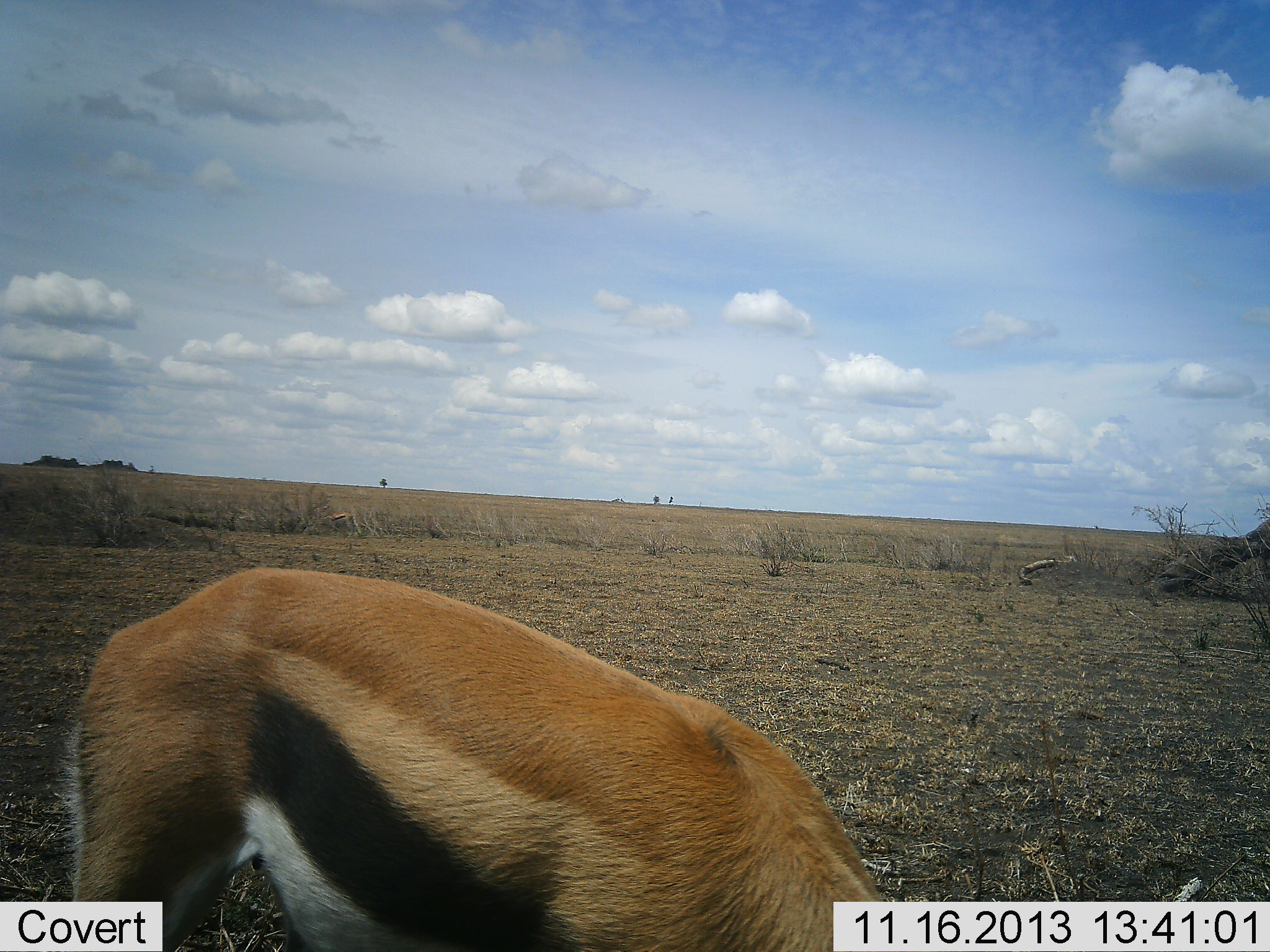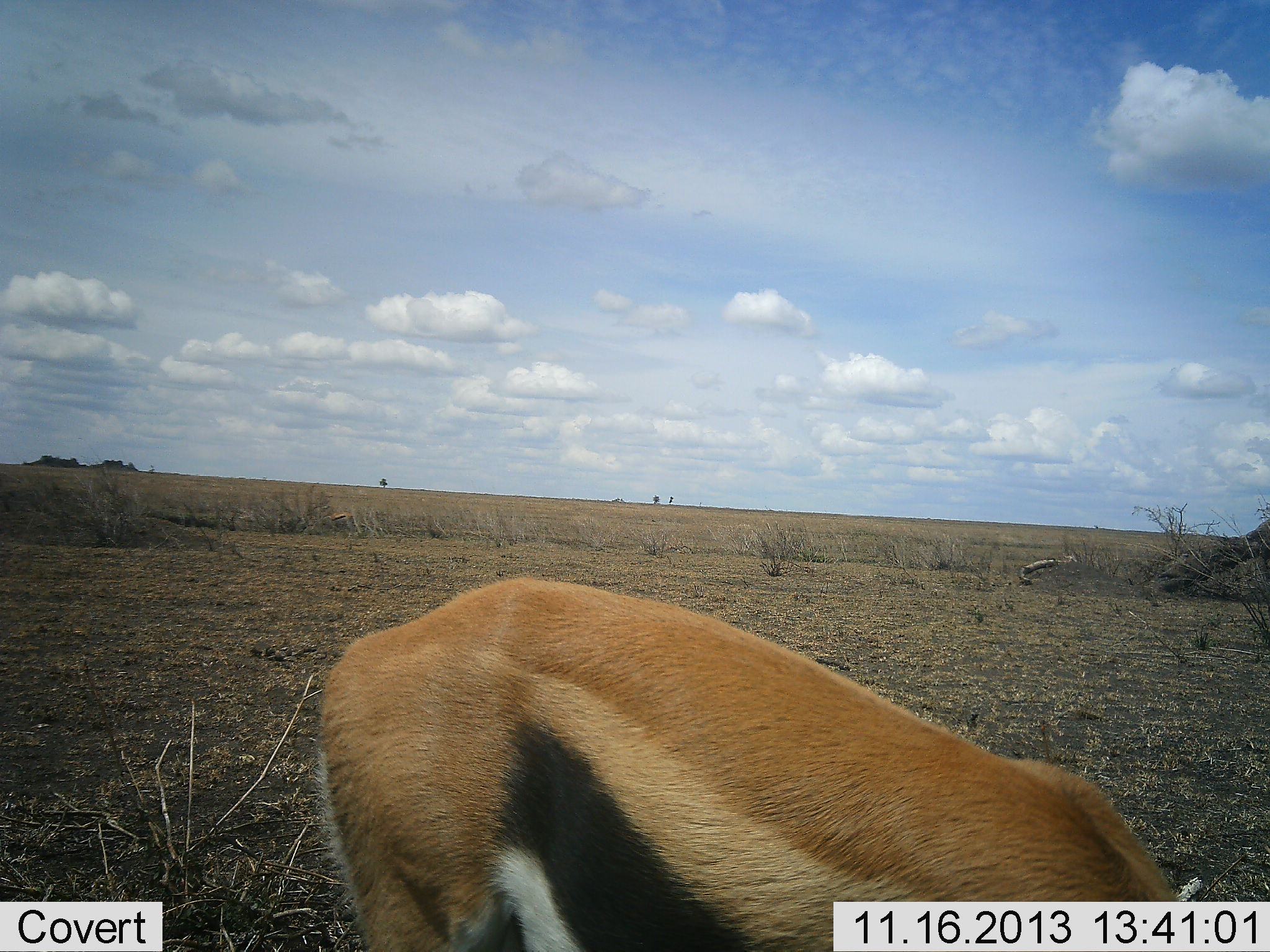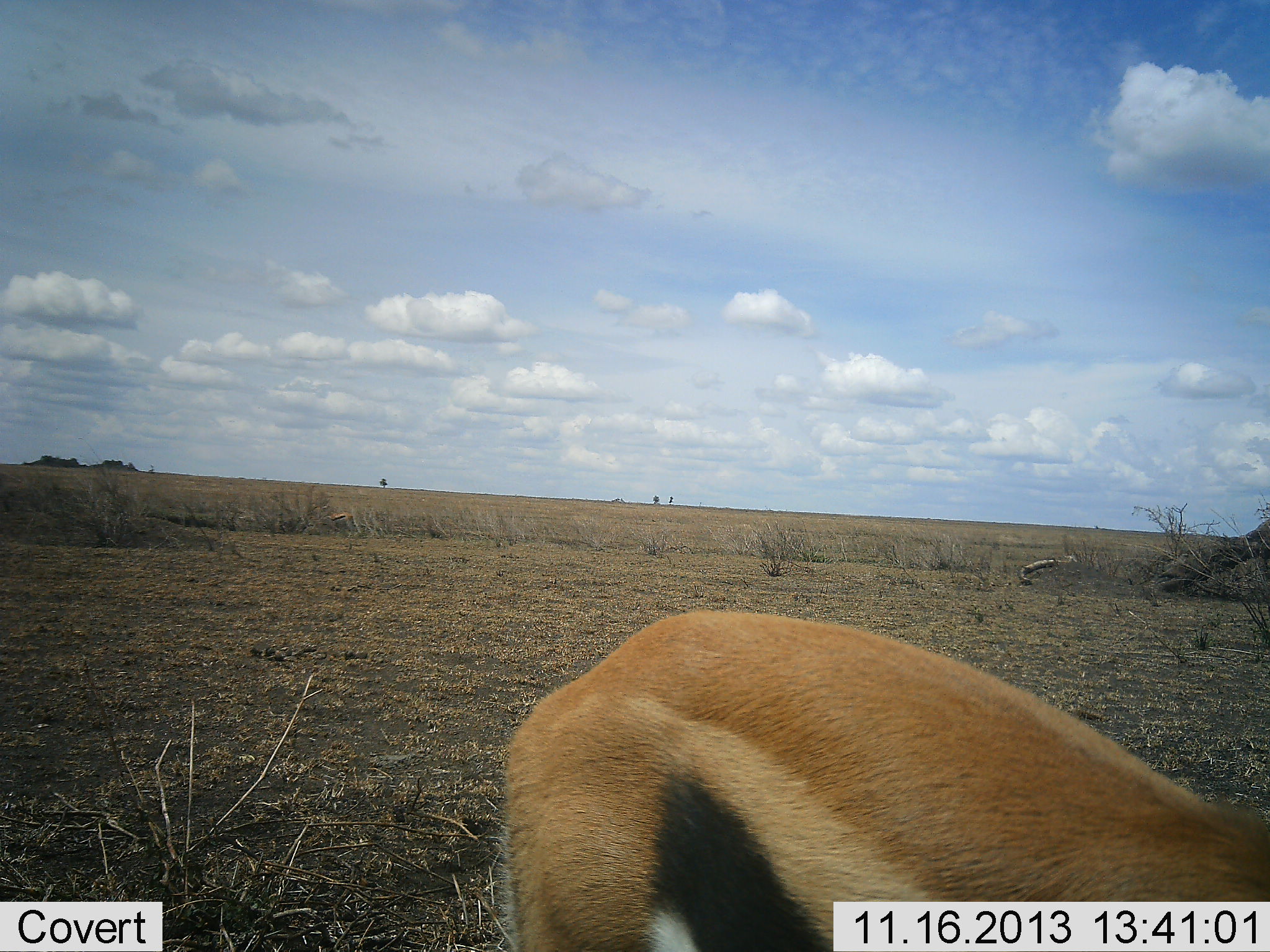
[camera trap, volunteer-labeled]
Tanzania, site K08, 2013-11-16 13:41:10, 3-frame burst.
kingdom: Animalia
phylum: Chordata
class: Mammalia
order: Artiodactyla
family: Bovidae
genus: Eudorcas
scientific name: Eudorcas thomsonii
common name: thomson's gazelle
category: gazellethomsons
Gazellethomsons (thomson's gazelle) (Eudorcas thomsonii), count 1. Behavior (volunteer vote fractions): standing 30%, resting 0%, moving 50%, interacting 0%. Young present (vote fraction): 0%. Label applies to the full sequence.